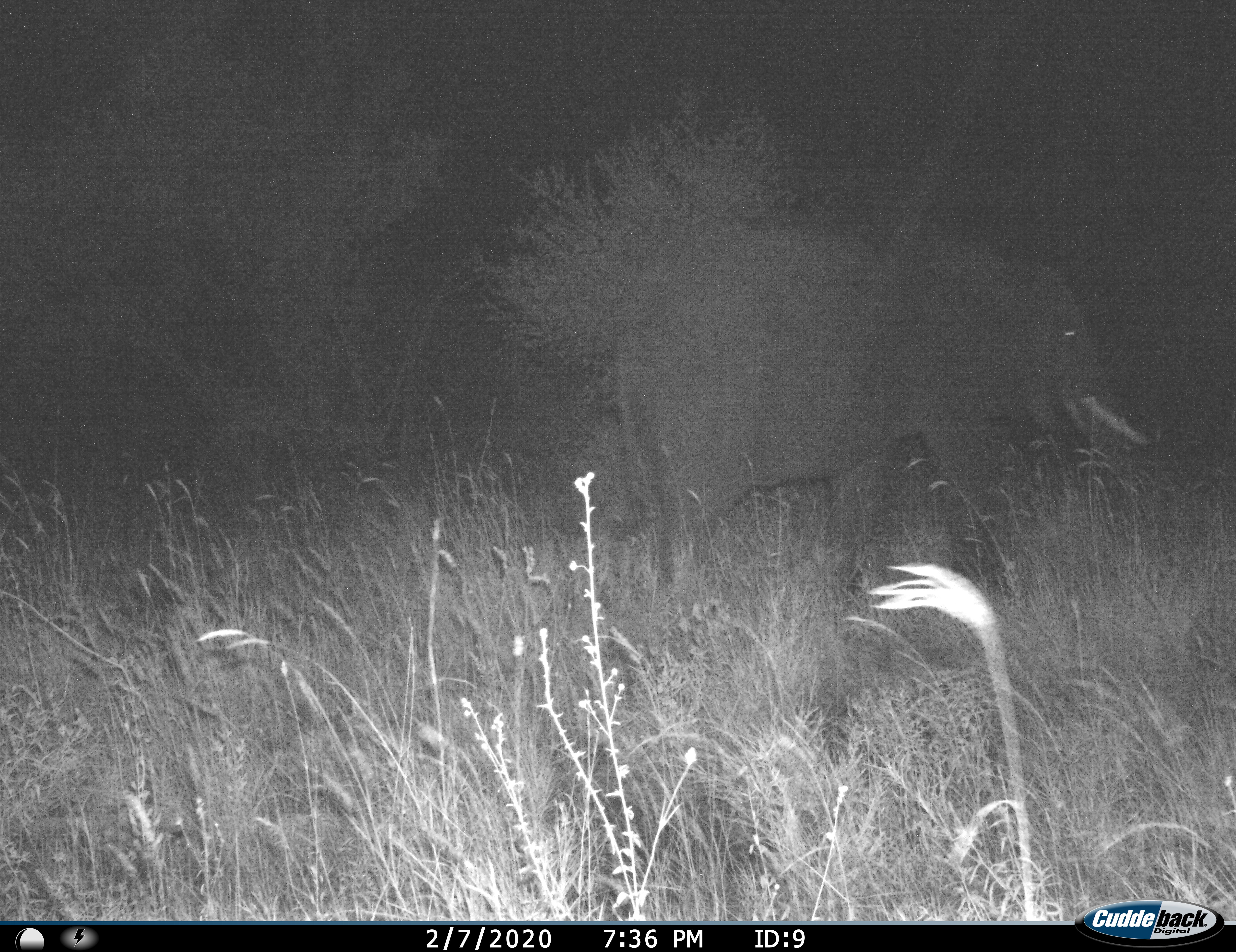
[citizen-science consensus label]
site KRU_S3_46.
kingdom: Animalia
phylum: Chordata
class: Mammalia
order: Proboscidea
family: Elephantidae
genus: Loxodonta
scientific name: Loxodonta africana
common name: african bush elephant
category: elephant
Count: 1.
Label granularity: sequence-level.